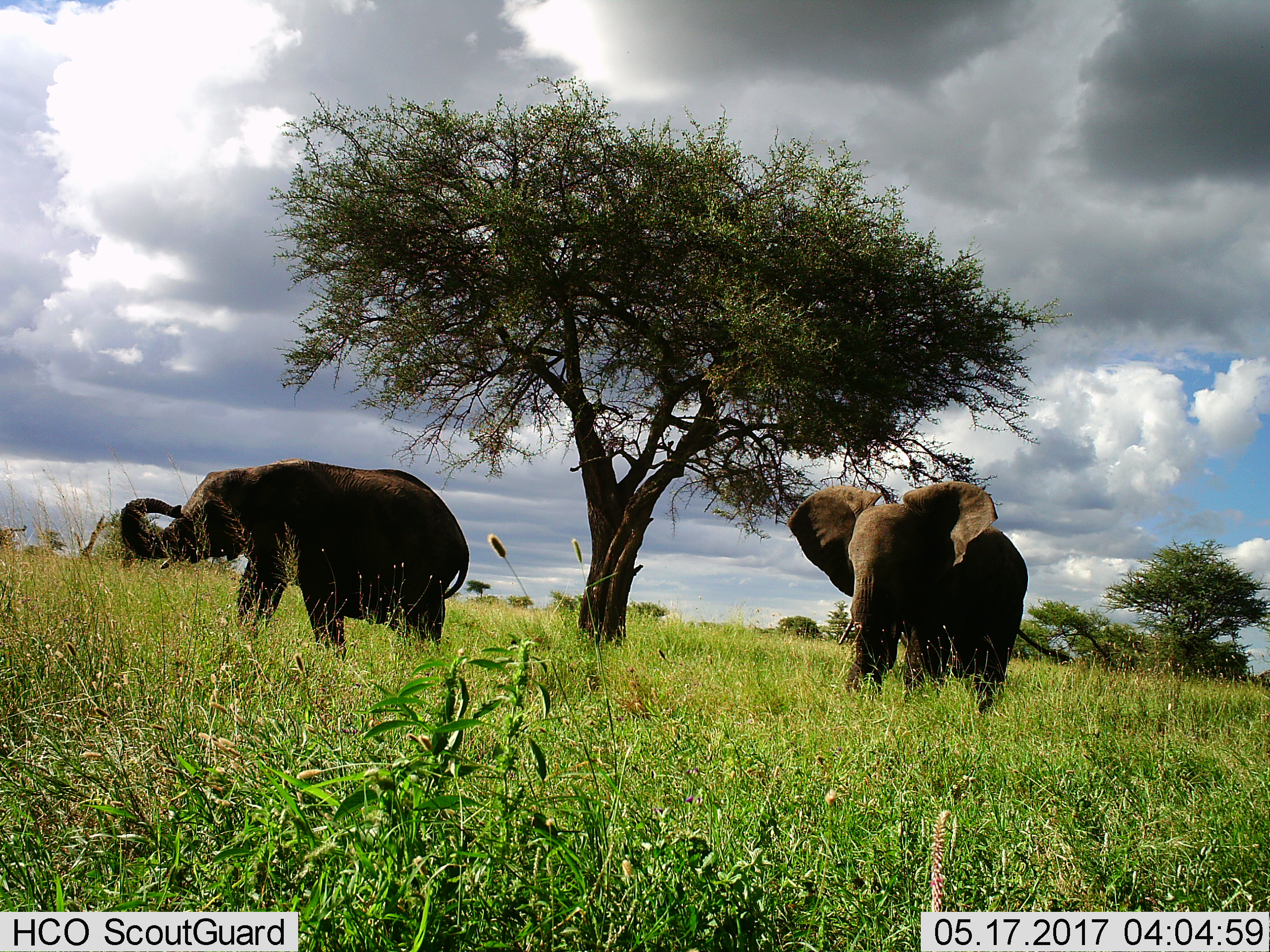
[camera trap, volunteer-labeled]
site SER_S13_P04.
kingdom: Animalia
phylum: Chordata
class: Mammalia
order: Proboscidea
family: Elephantidae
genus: Loxodonta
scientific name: Loxodonta africana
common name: african bush elephant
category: elephant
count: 2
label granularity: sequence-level